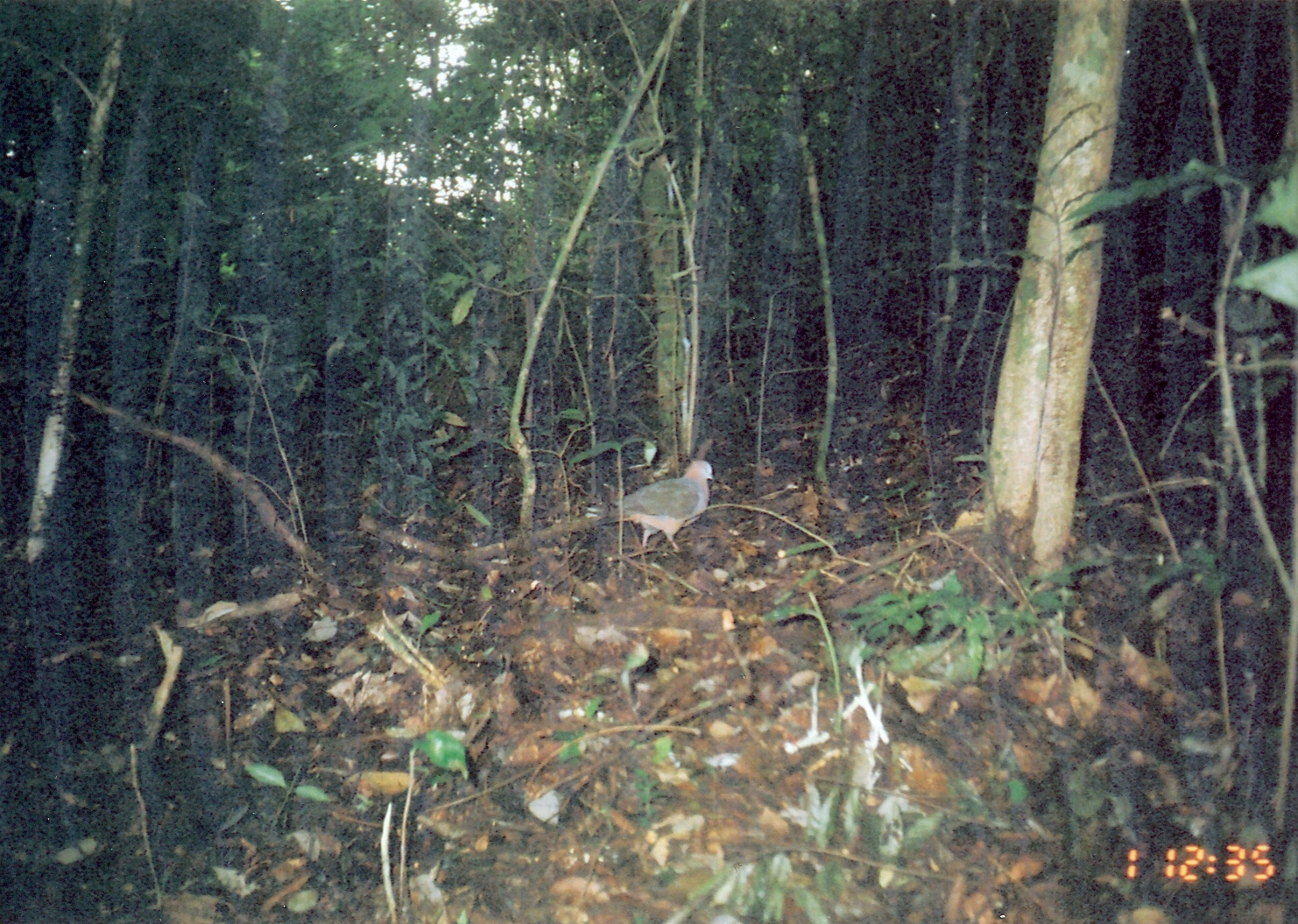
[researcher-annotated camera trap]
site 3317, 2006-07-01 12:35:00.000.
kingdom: Animalia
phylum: Chordata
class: Aves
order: Columbiformes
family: Columbidae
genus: Columba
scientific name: Columba larvata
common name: lemon dove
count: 1